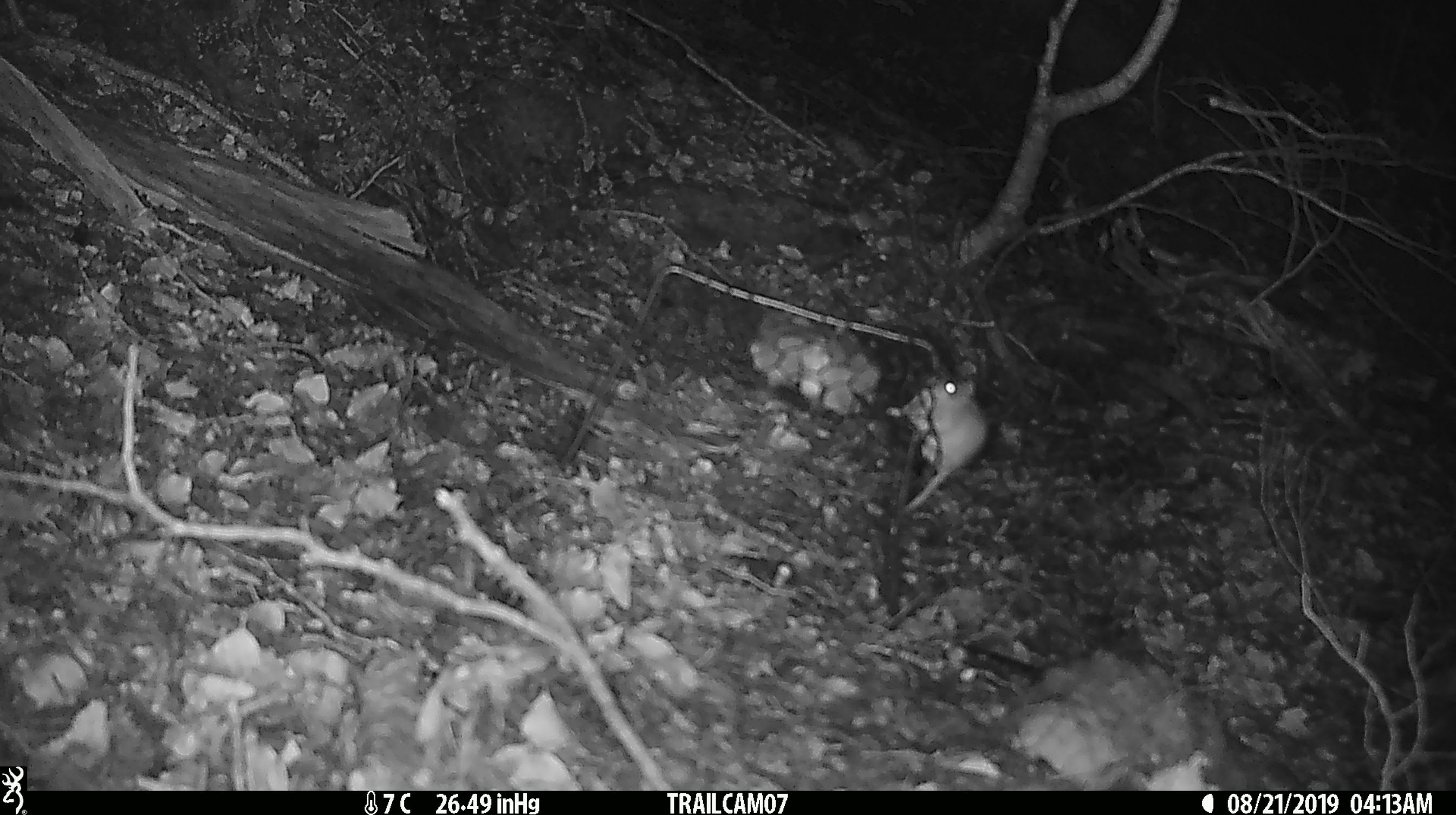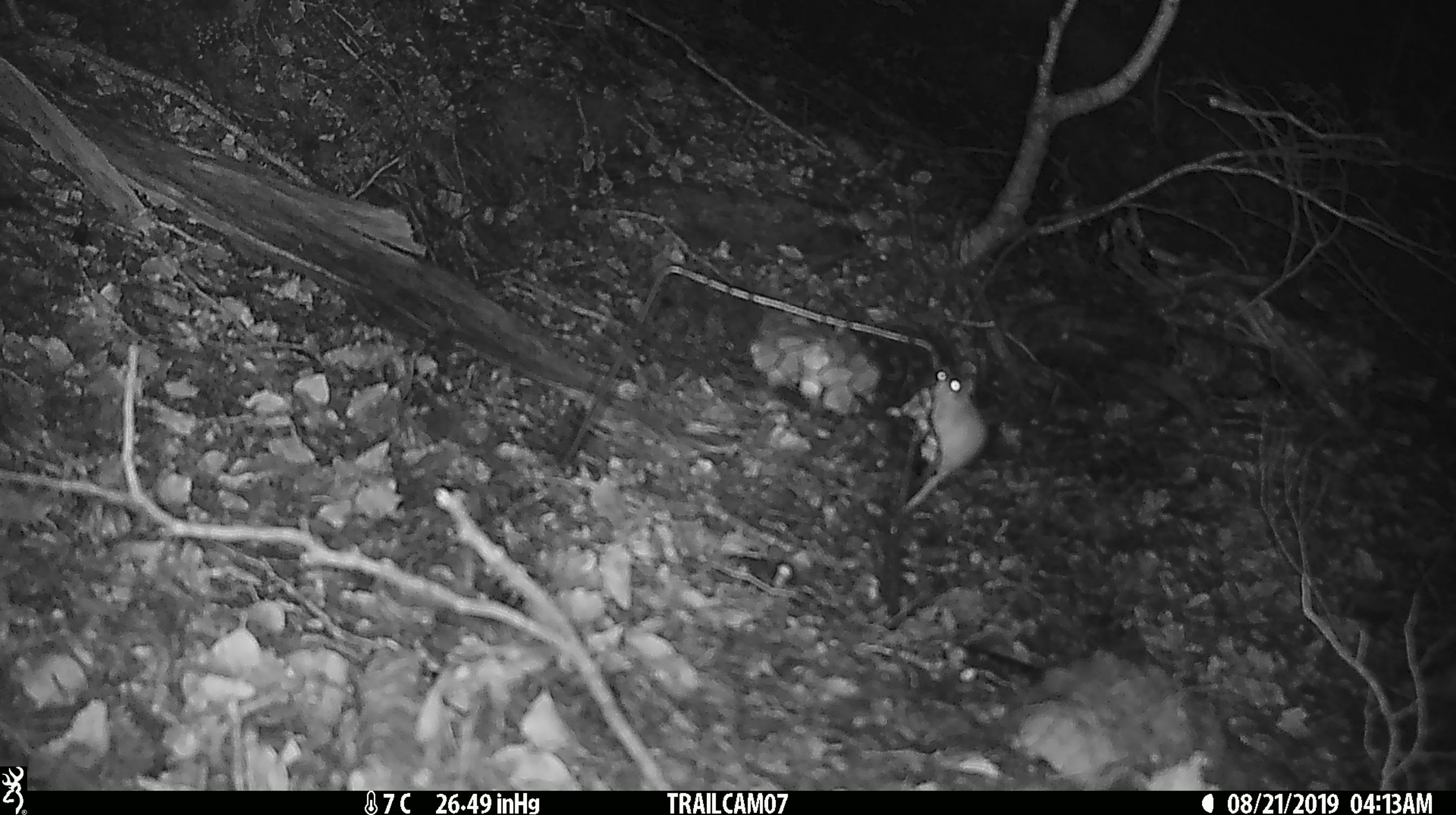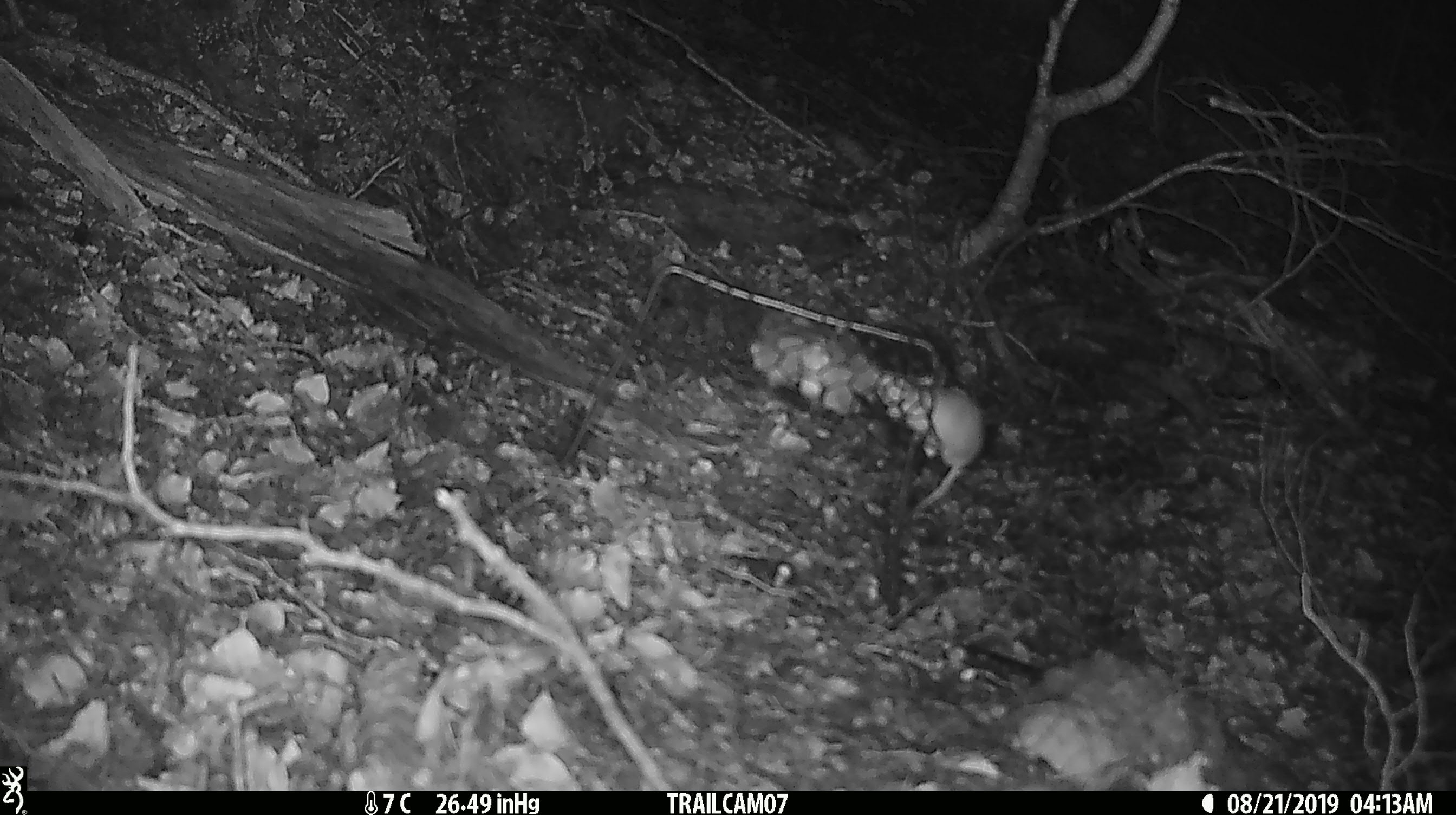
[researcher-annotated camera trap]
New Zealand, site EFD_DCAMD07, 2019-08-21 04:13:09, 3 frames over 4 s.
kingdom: Animalia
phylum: Chordata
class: Mammalia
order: Rodentia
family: Muridae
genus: Mus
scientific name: Mus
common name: mouse